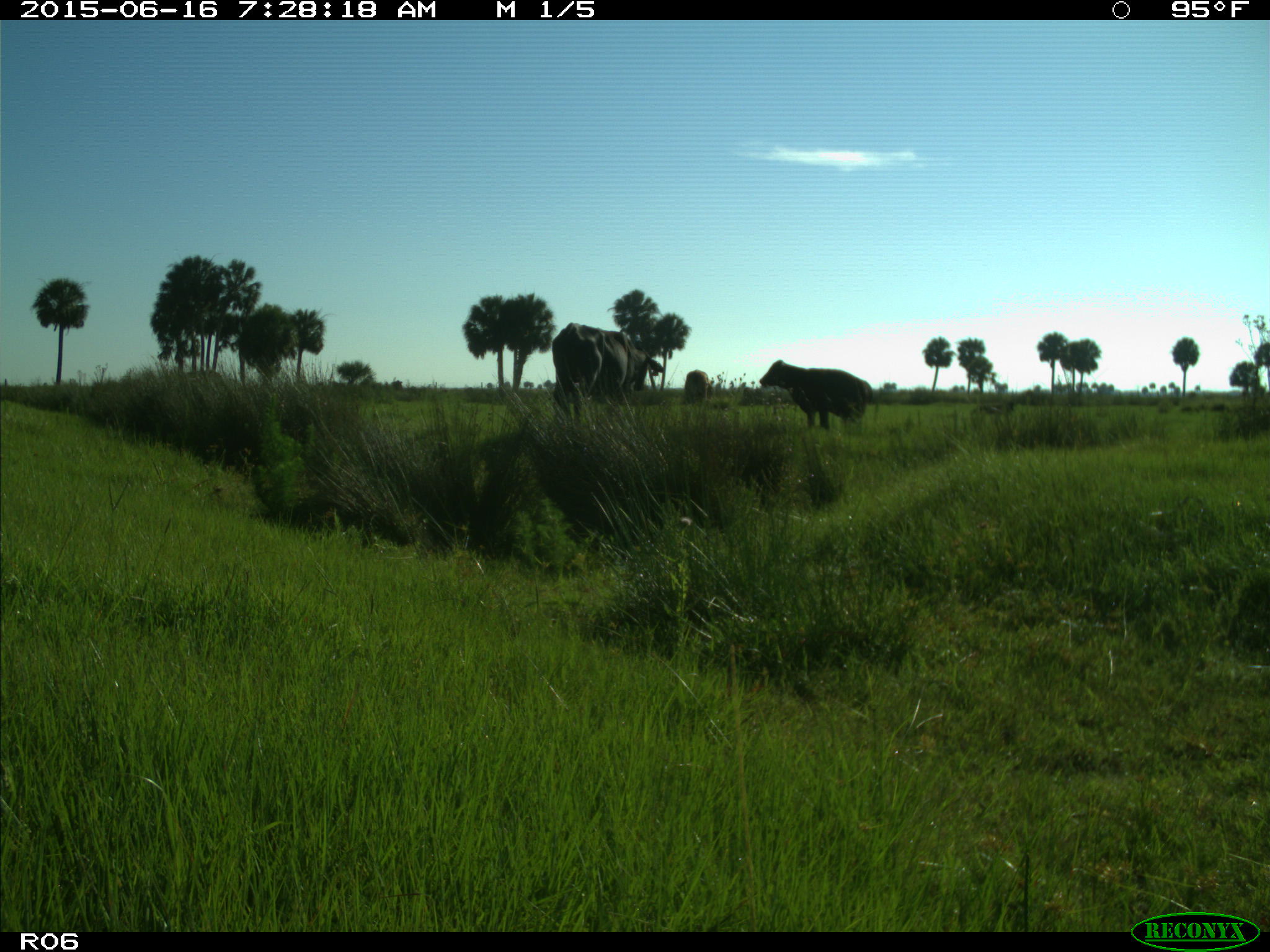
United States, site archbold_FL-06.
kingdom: Animalia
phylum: Chordata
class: Mammalia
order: Artiodactyla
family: Bovidae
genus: Bos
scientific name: Bos taurus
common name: domestic cow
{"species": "Bos taurus (domestic cow)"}